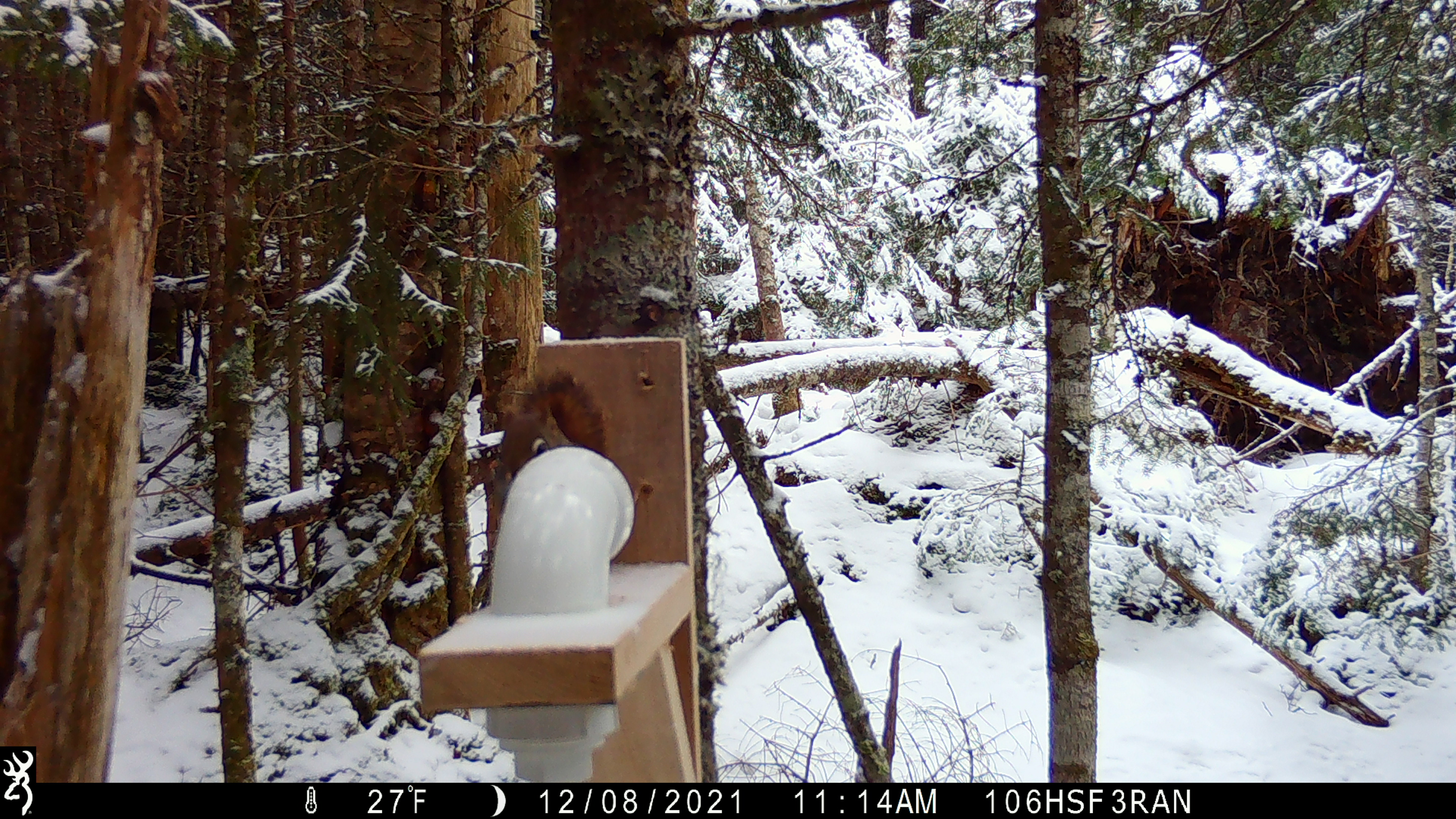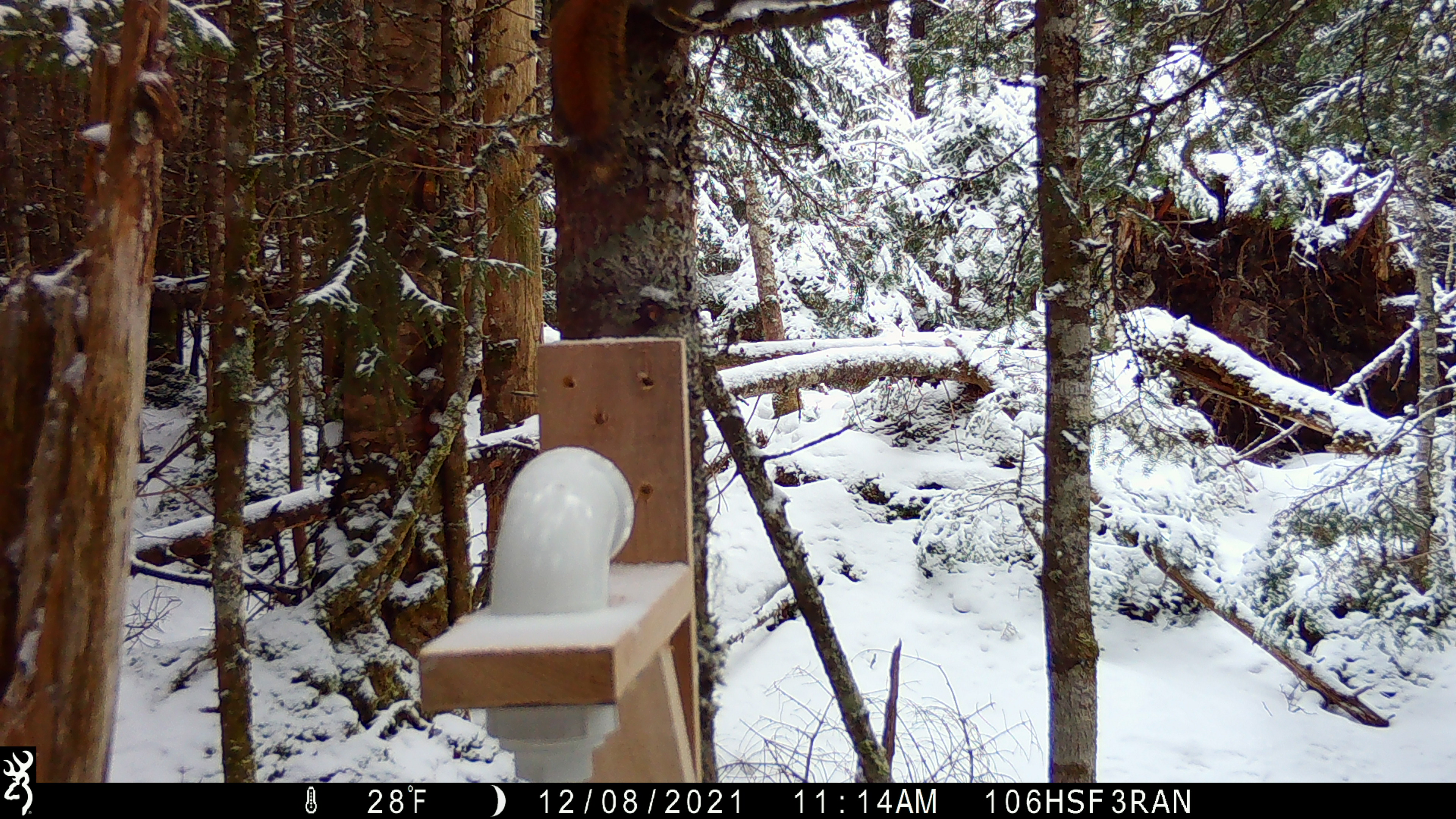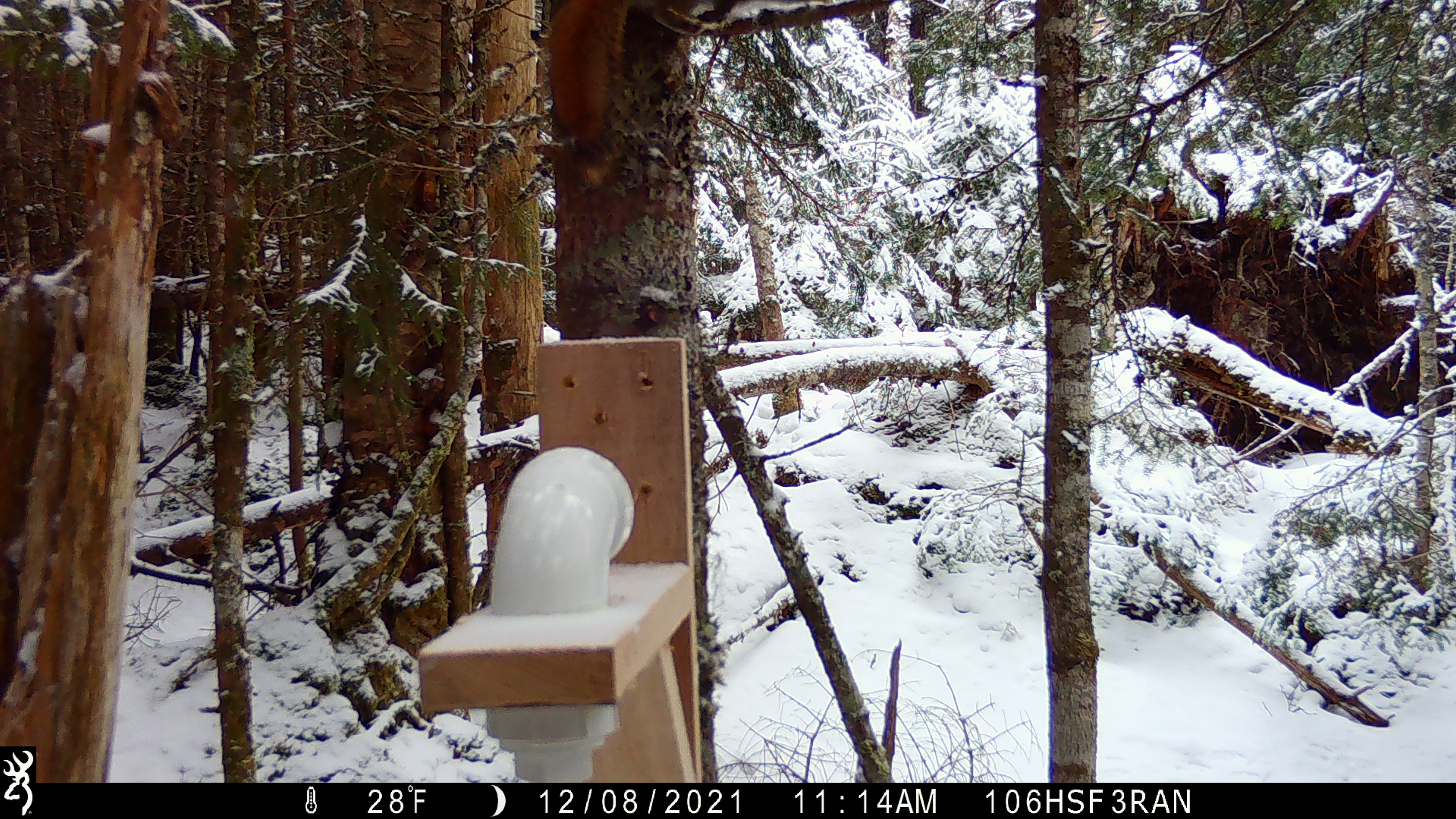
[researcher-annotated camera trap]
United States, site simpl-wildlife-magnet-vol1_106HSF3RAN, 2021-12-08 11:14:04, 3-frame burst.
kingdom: Animalia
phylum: Chordata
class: Mammalia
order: Rodentia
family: Sciuridae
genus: Tamiasciurus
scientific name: Tamiasciurus hudsonicus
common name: red squirrel